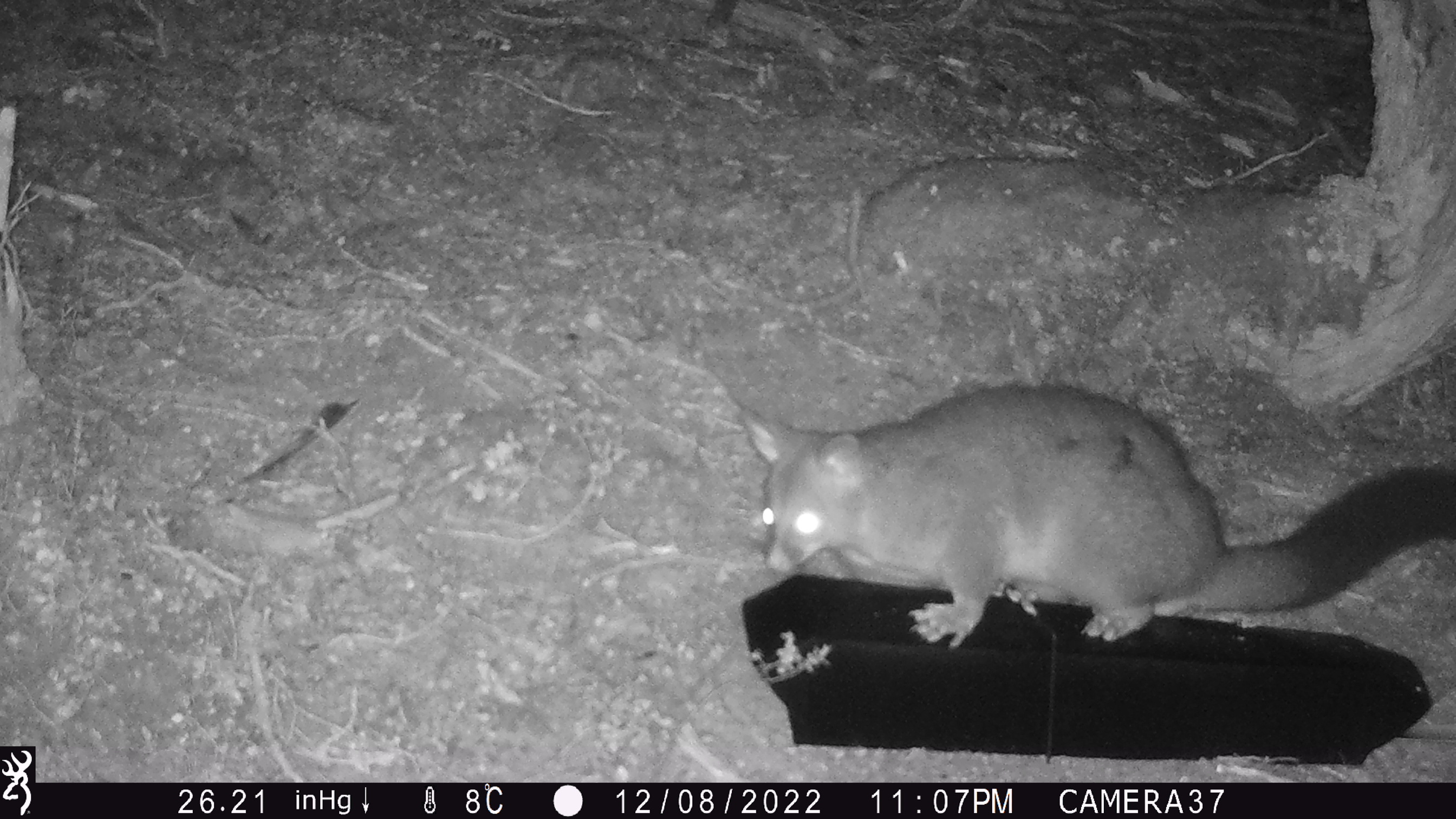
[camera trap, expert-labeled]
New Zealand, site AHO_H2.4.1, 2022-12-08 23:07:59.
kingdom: Animalia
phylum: Chordata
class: Mammalia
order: Diprotodontia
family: Phalangeridae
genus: Trichosurus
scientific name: Trichosurus vulpecula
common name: common brushtail possum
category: possum